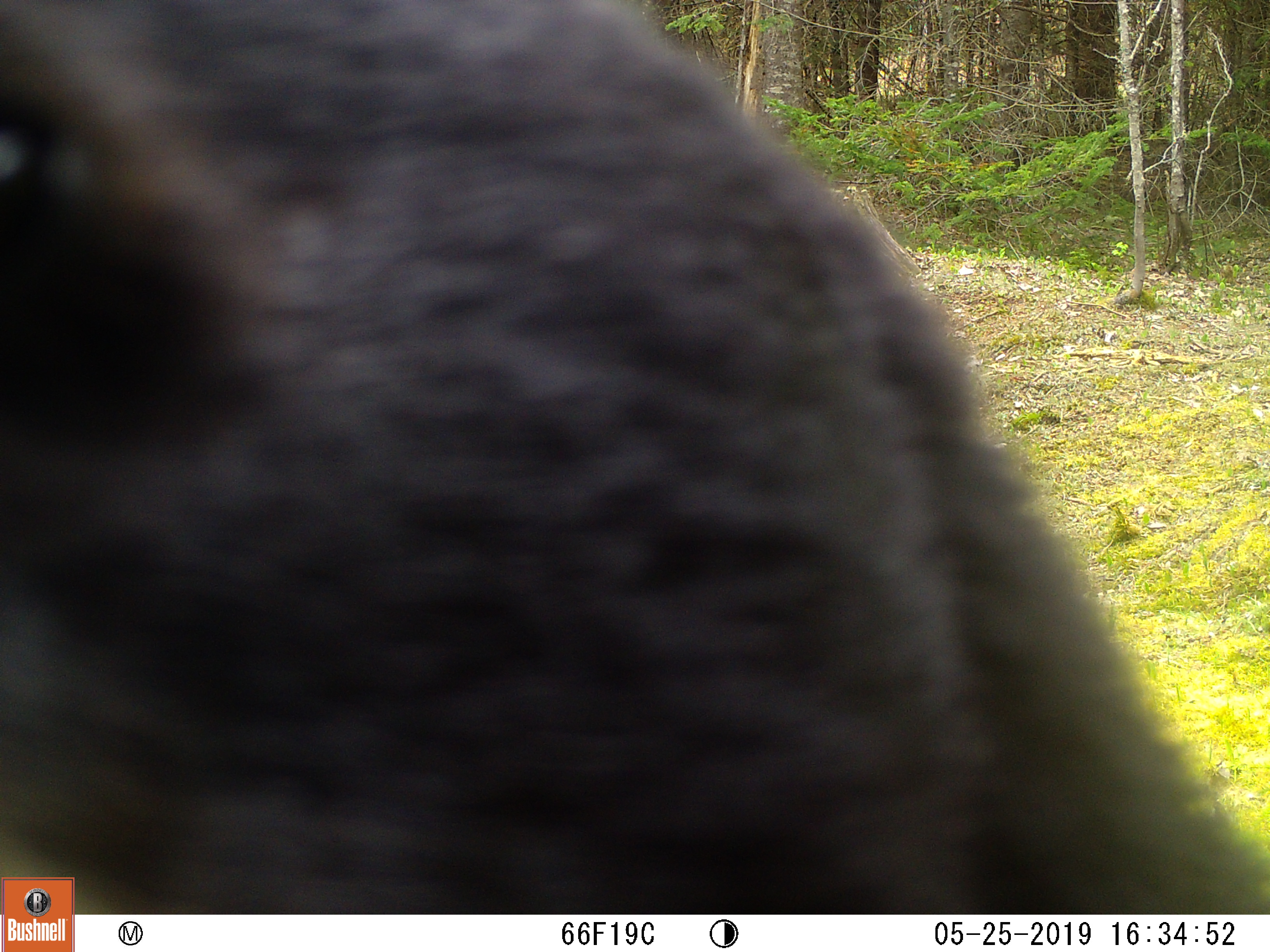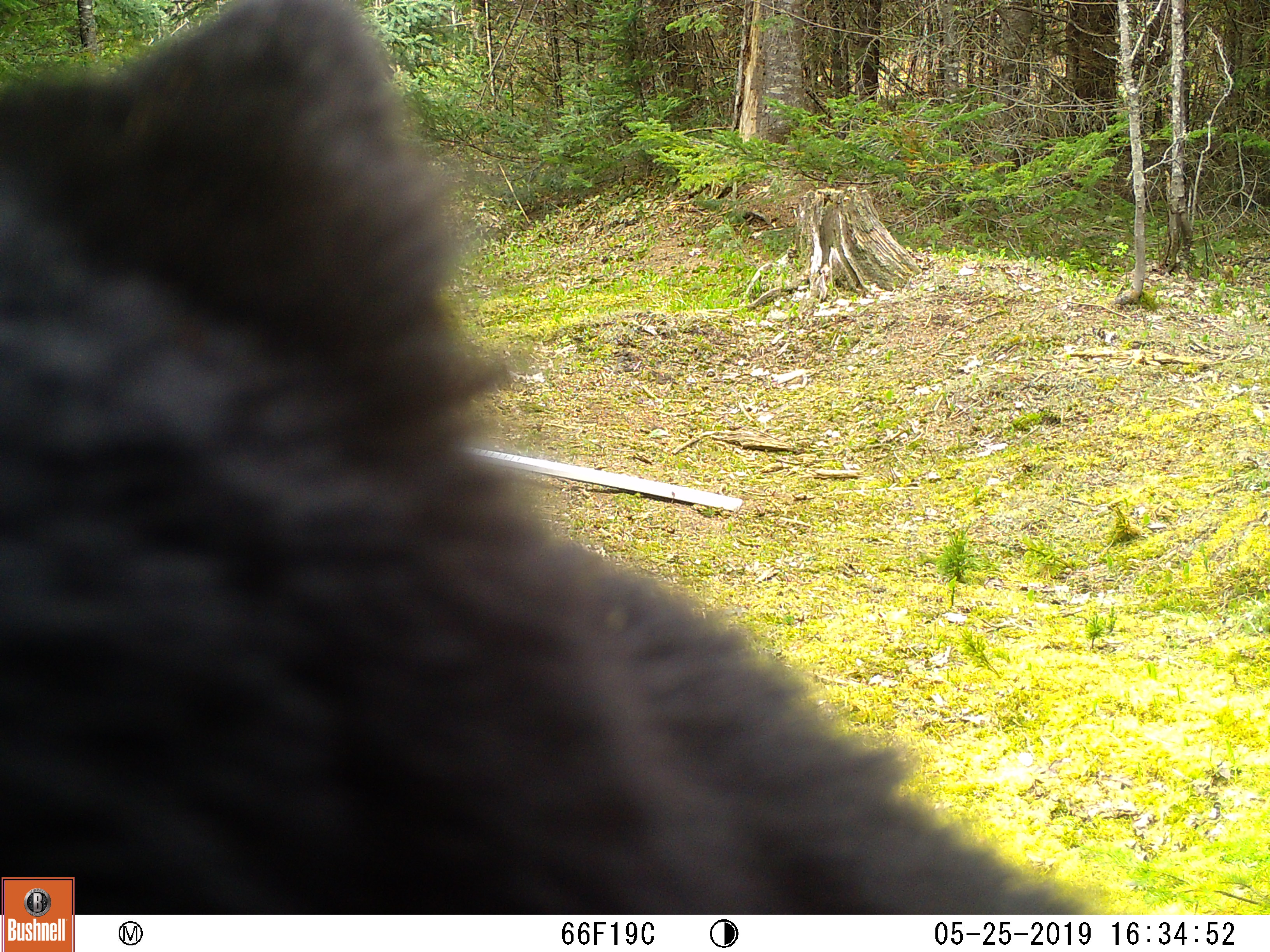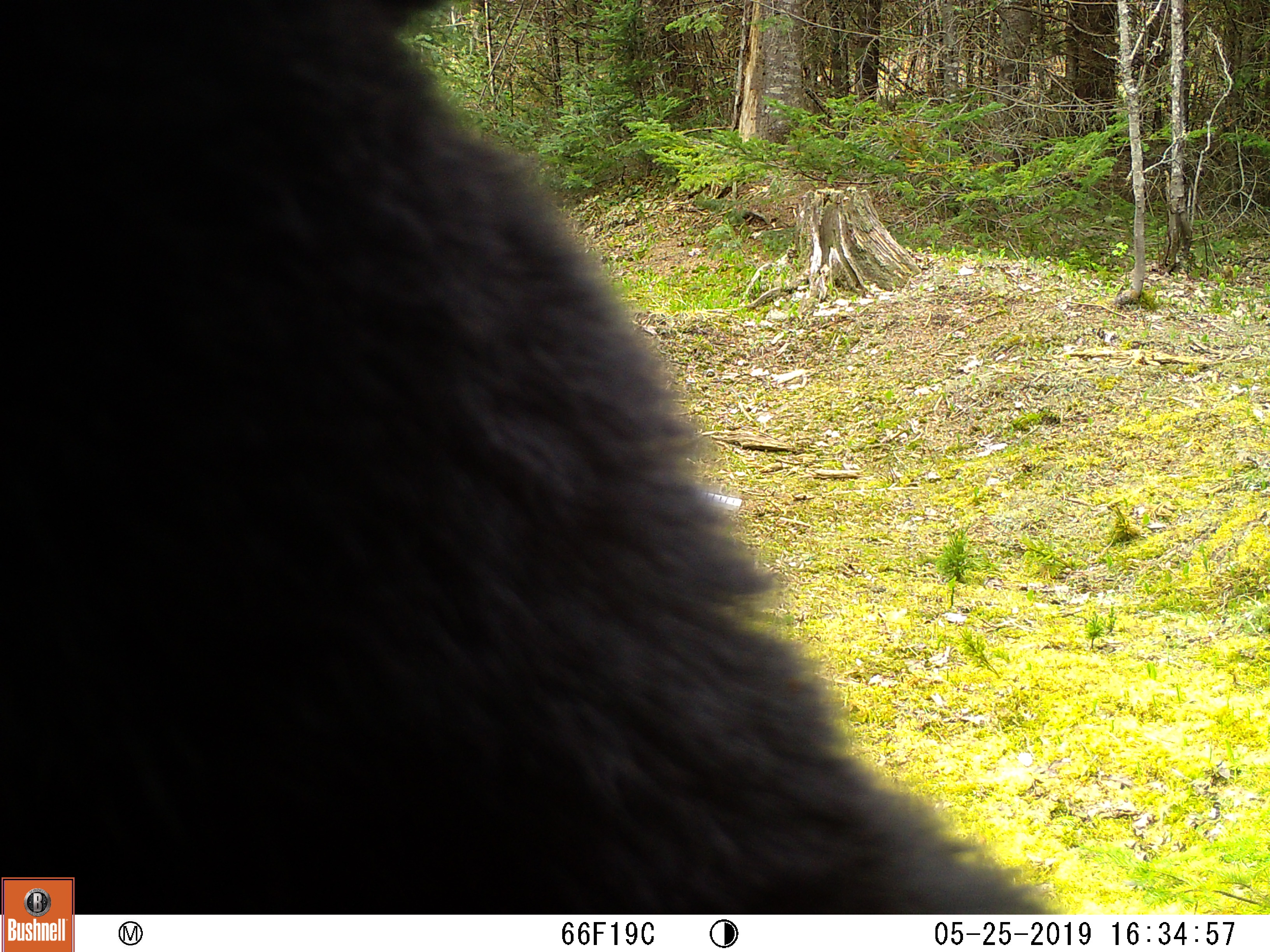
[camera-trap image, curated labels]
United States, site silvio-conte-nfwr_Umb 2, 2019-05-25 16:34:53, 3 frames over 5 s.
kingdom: Animalia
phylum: Chordata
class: Mammalia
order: Carnivora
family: Ursidae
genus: Ursus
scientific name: Ursus americanus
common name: black bear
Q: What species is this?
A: Black bear (Ursus americanus).